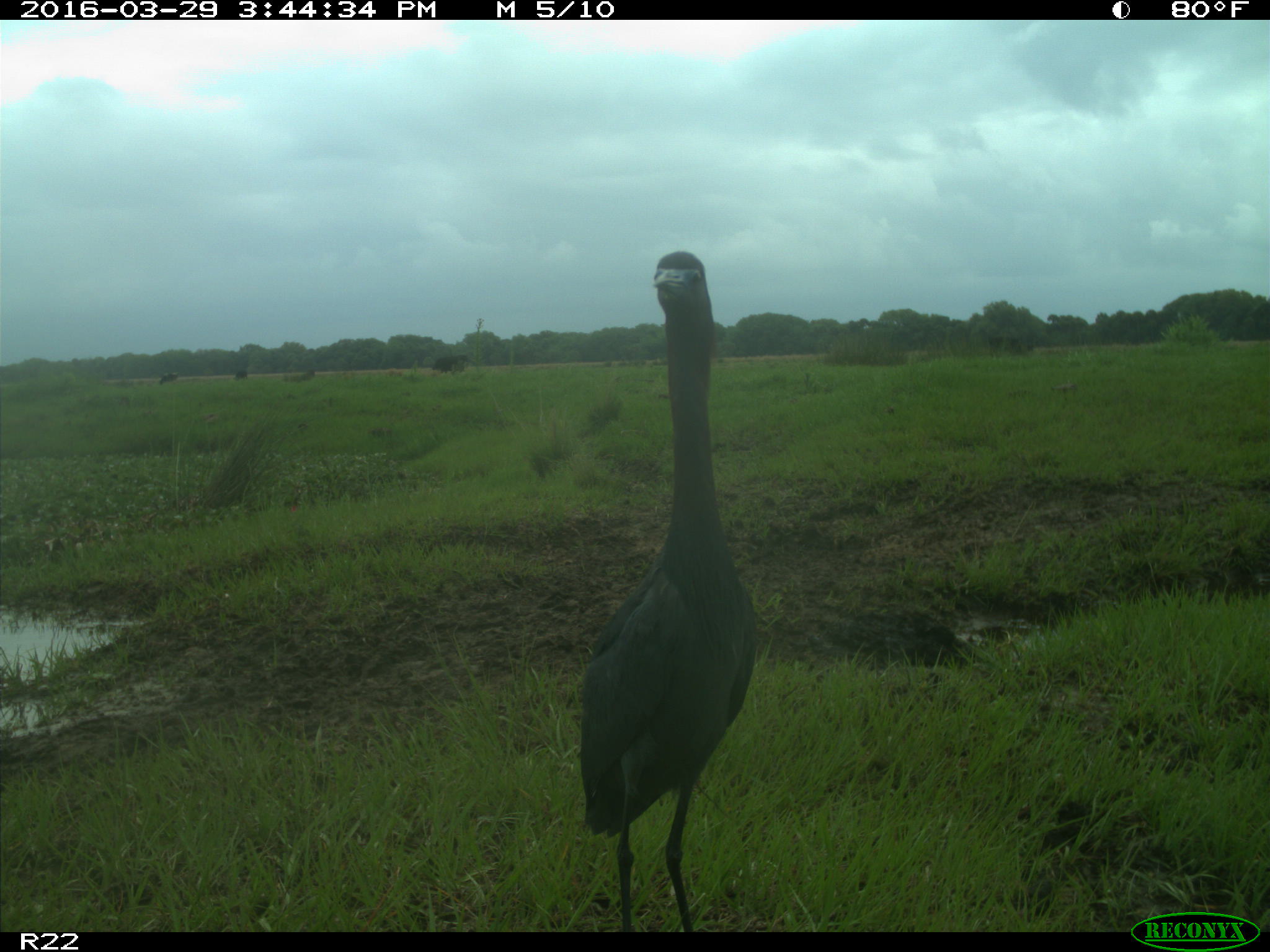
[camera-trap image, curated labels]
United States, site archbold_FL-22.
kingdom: Animalia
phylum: Chordata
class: Aves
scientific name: Aves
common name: birds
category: unidentified bird